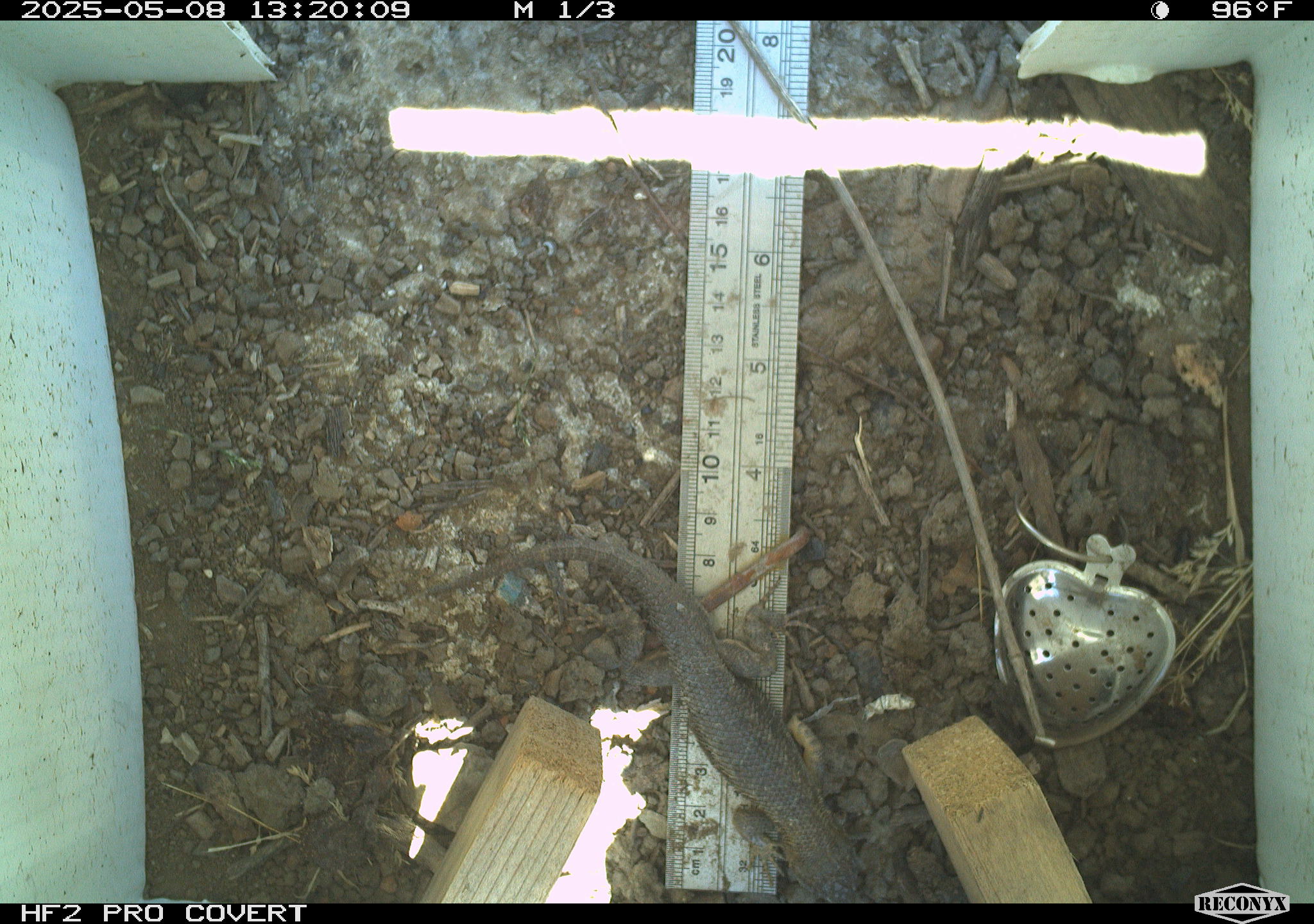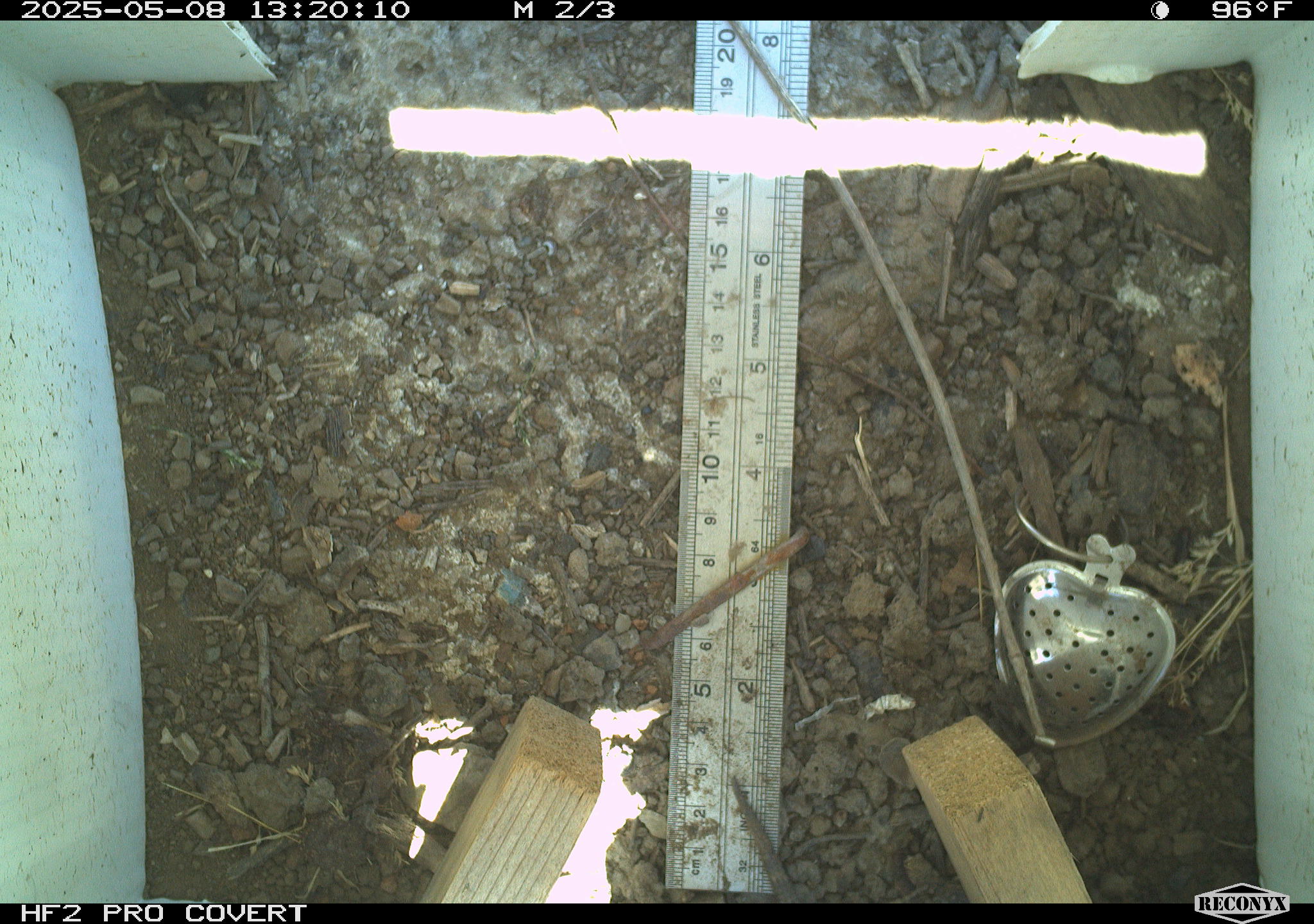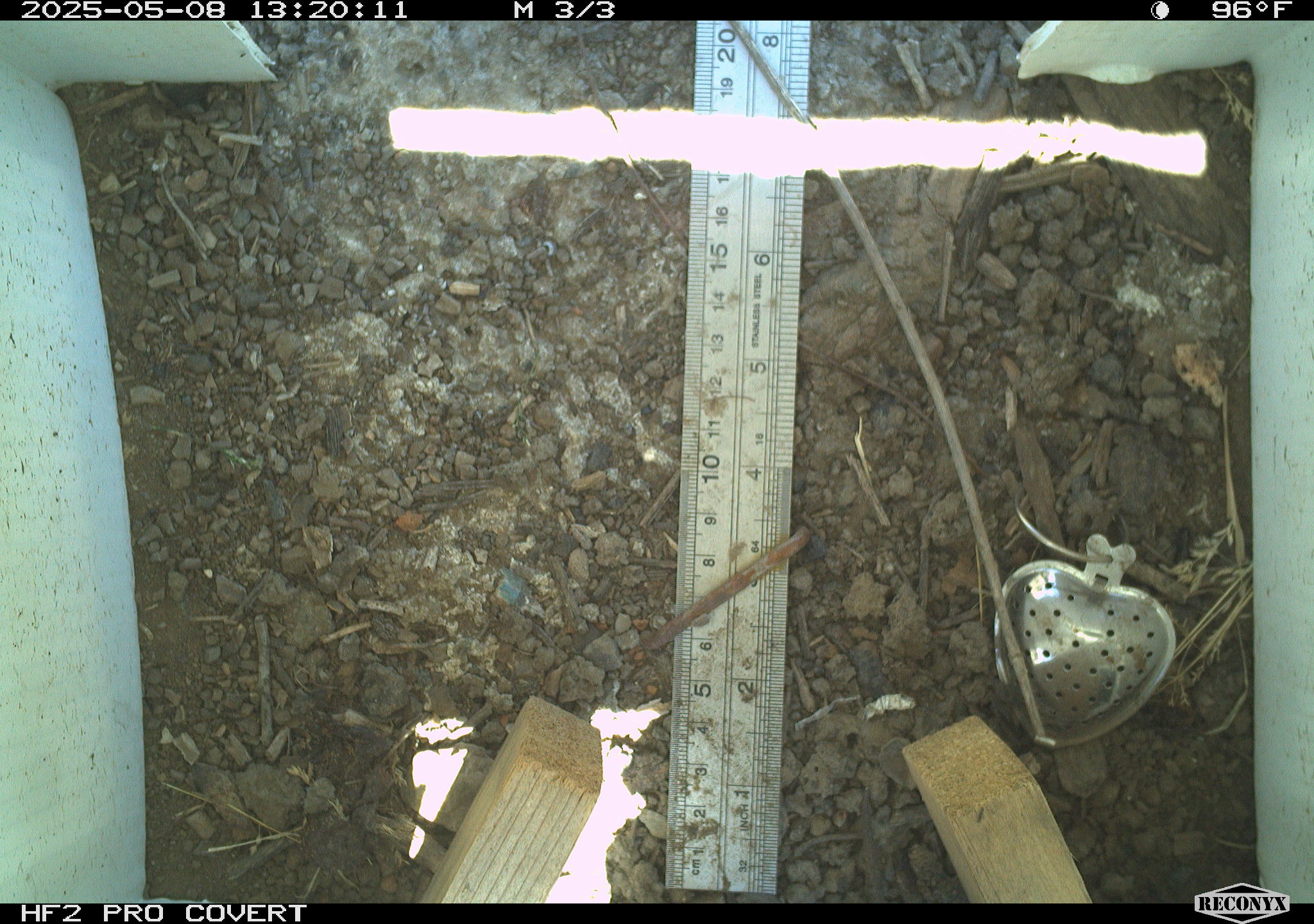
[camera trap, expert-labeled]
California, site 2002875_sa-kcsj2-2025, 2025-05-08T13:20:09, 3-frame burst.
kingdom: Animalia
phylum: Chordata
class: Reptilia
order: Squamata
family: Phrynosomatidae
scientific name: Phrynosomatidae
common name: north american spiny lizards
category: sceloporus/uta species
Sceloporus/uta species (north american spiny lizards) (Phrynosomatidae).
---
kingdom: Animalia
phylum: Chordata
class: Reptilia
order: Squamata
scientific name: Squamata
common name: lizards and snakes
Lizards and snakes (Squamata).